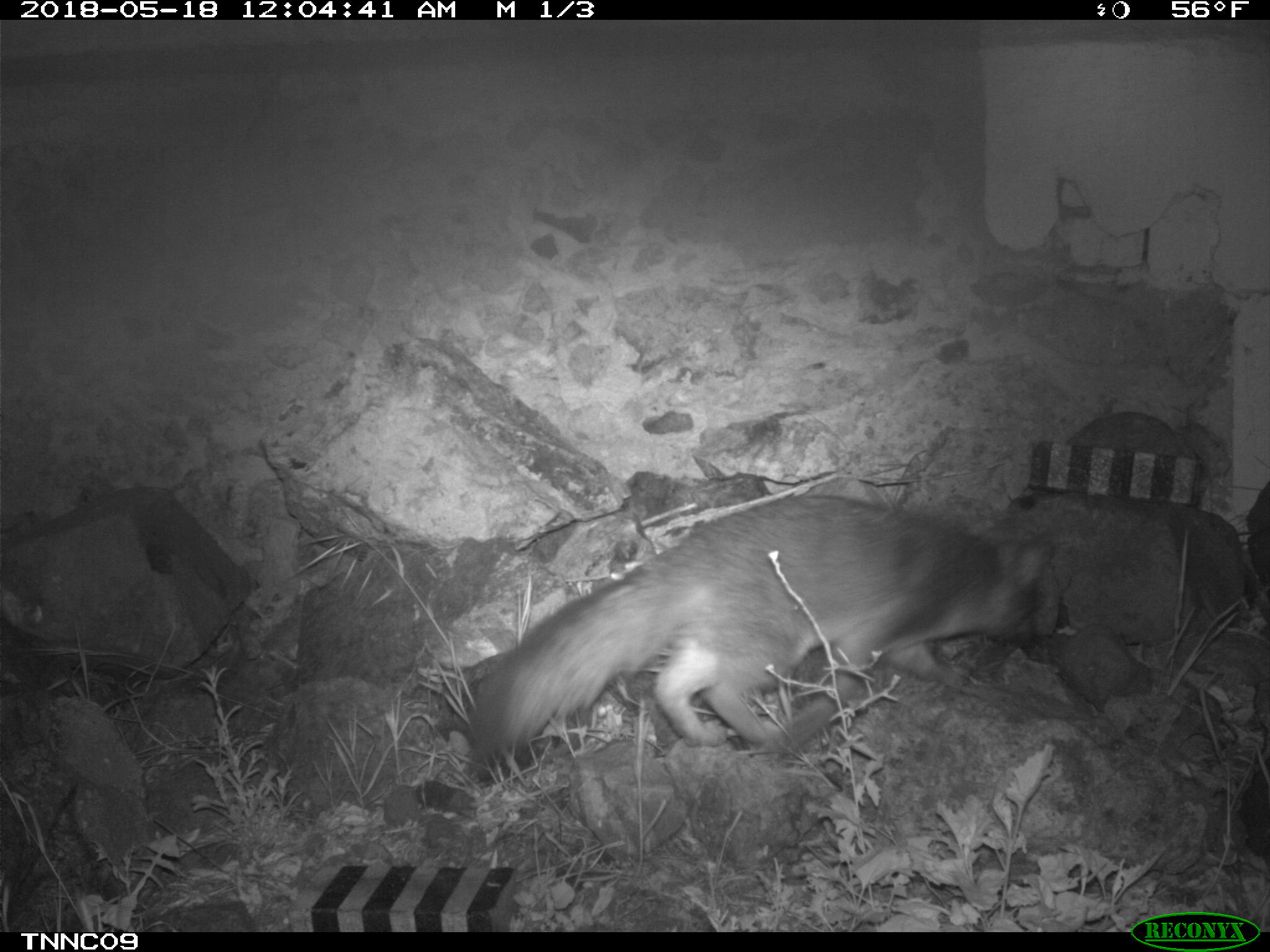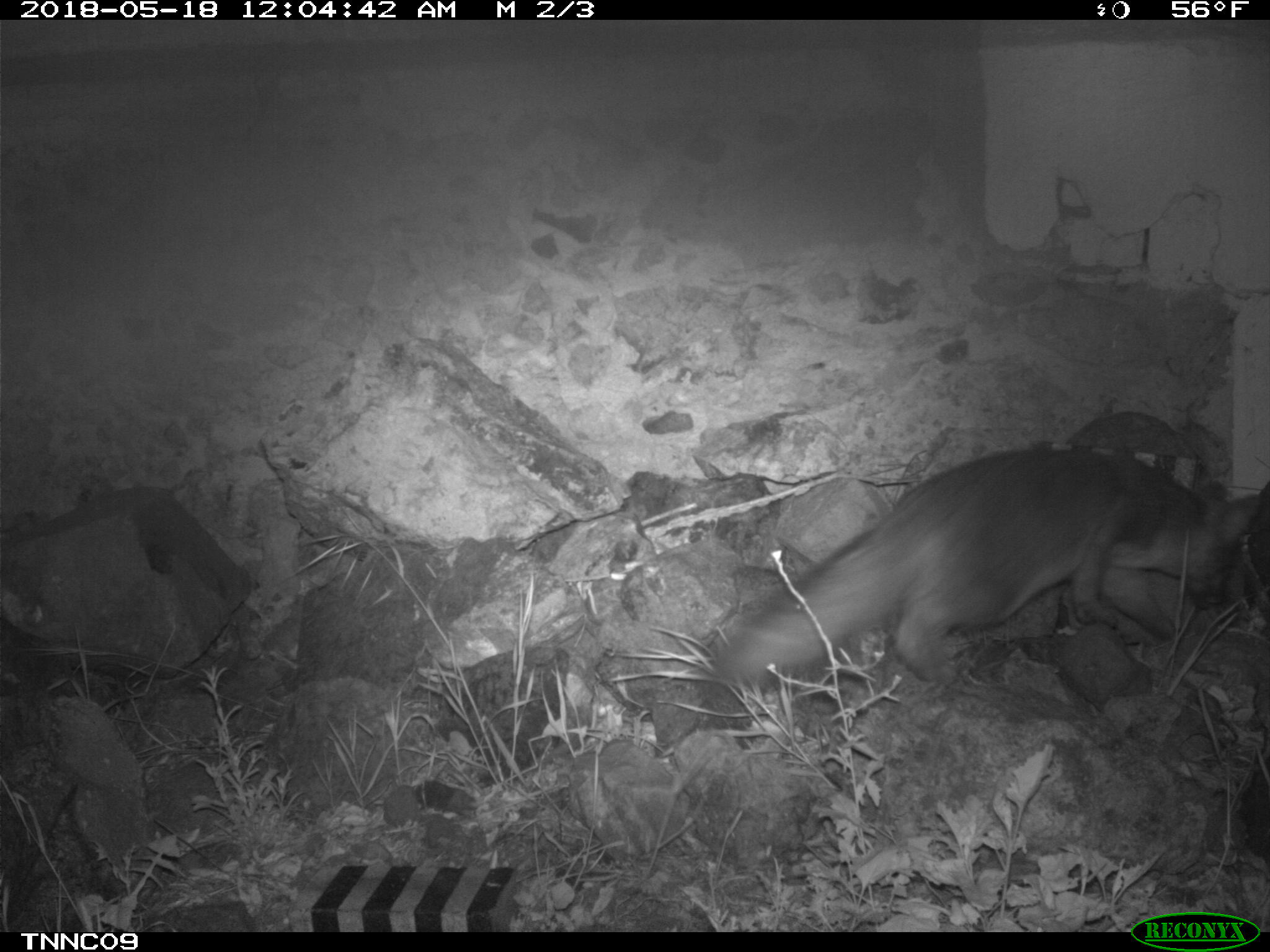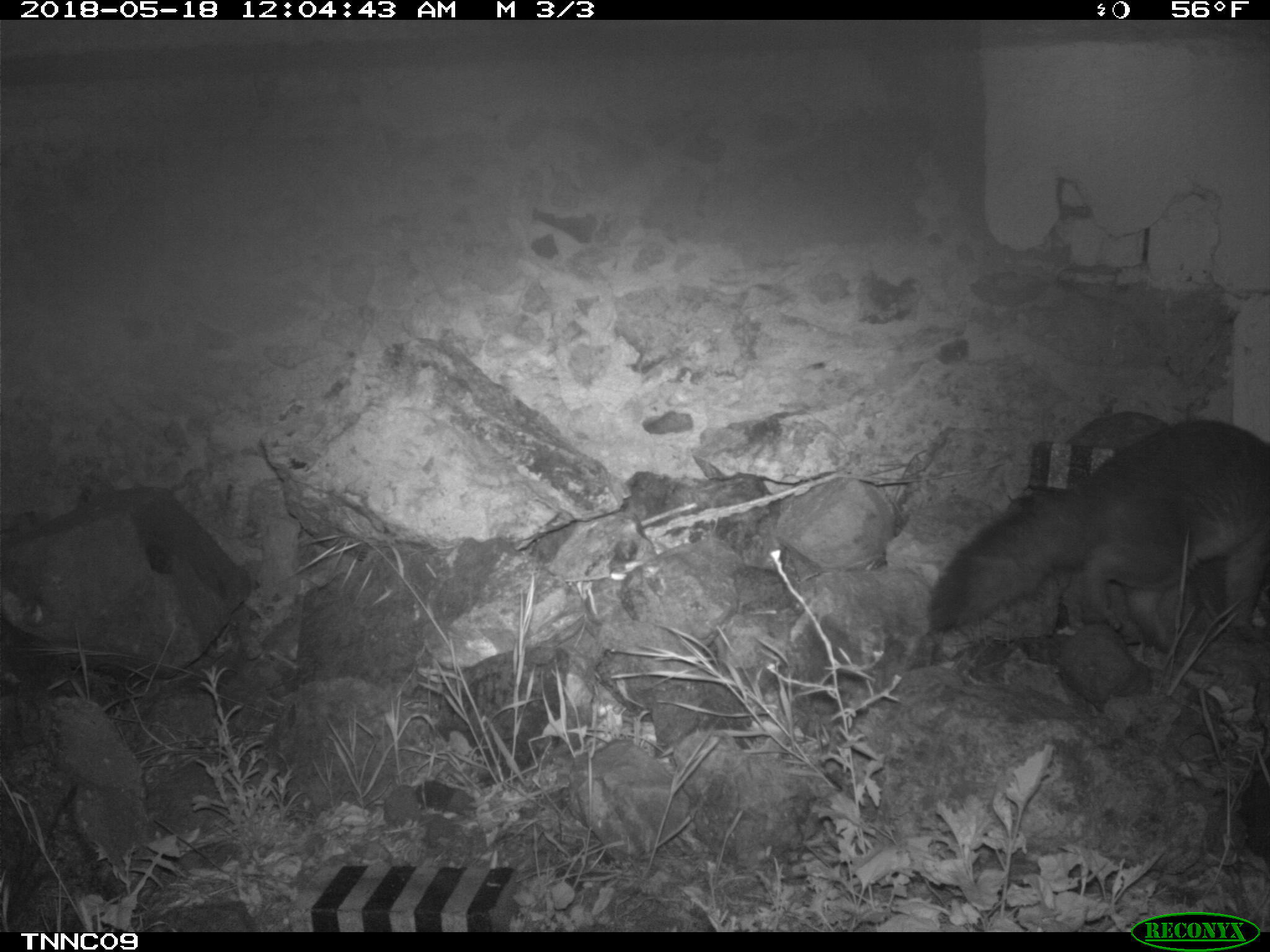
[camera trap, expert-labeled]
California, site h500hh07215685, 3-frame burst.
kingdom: Animalia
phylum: Chordata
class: Mammalia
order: Carnivora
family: Canidae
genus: Urocyon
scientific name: Urocyon littoralis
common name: island fox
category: fox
Fox (island fox) (Urocyon littoralis).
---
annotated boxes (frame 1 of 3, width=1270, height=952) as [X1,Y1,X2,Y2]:
fox: [471,488,1059,786]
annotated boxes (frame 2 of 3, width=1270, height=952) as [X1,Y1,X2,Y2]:
fox: [716,452,1262,691]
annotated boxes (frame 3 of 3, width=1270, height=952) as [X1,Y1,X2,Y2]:
fox: [929,420,1269,654]